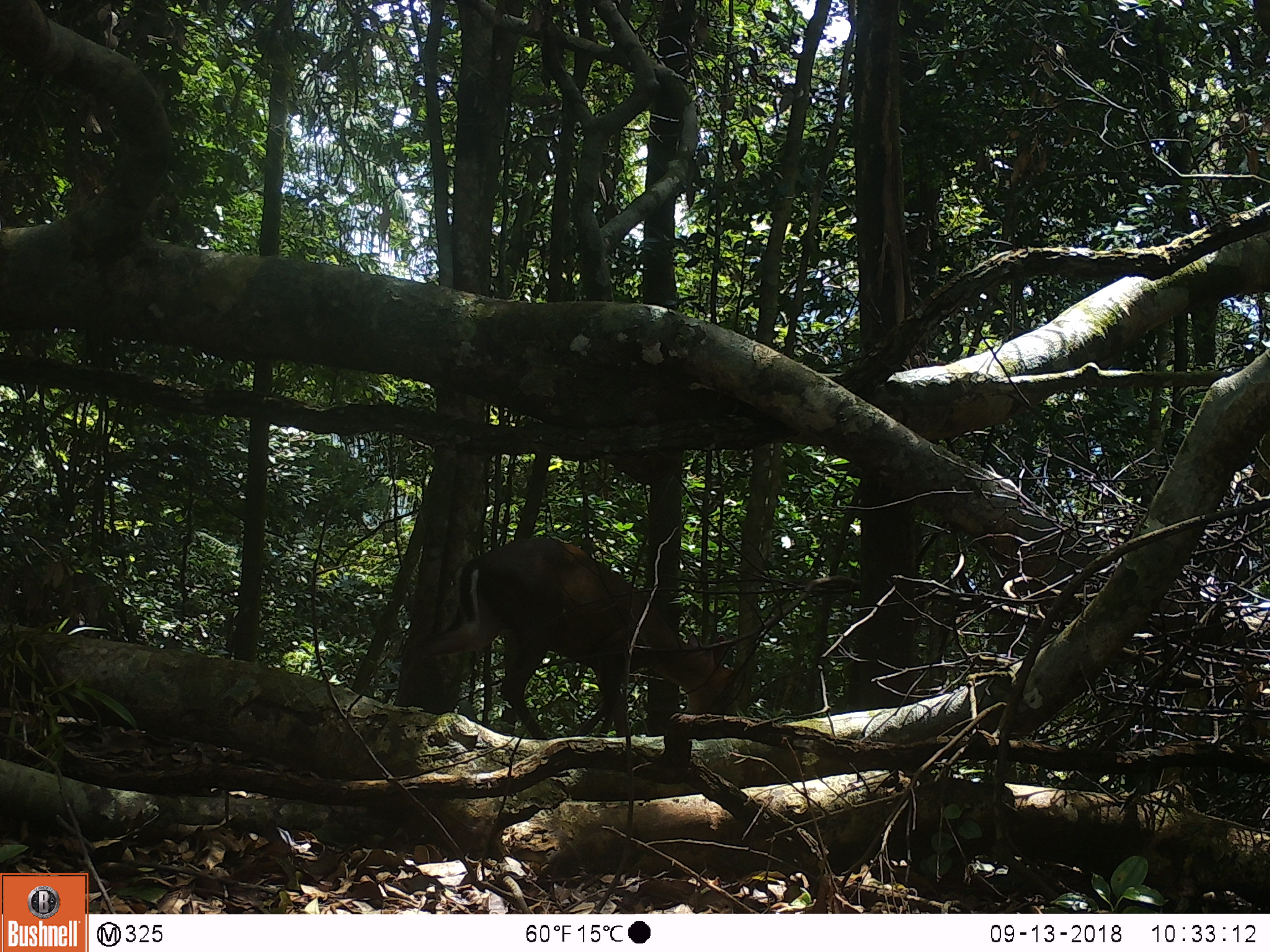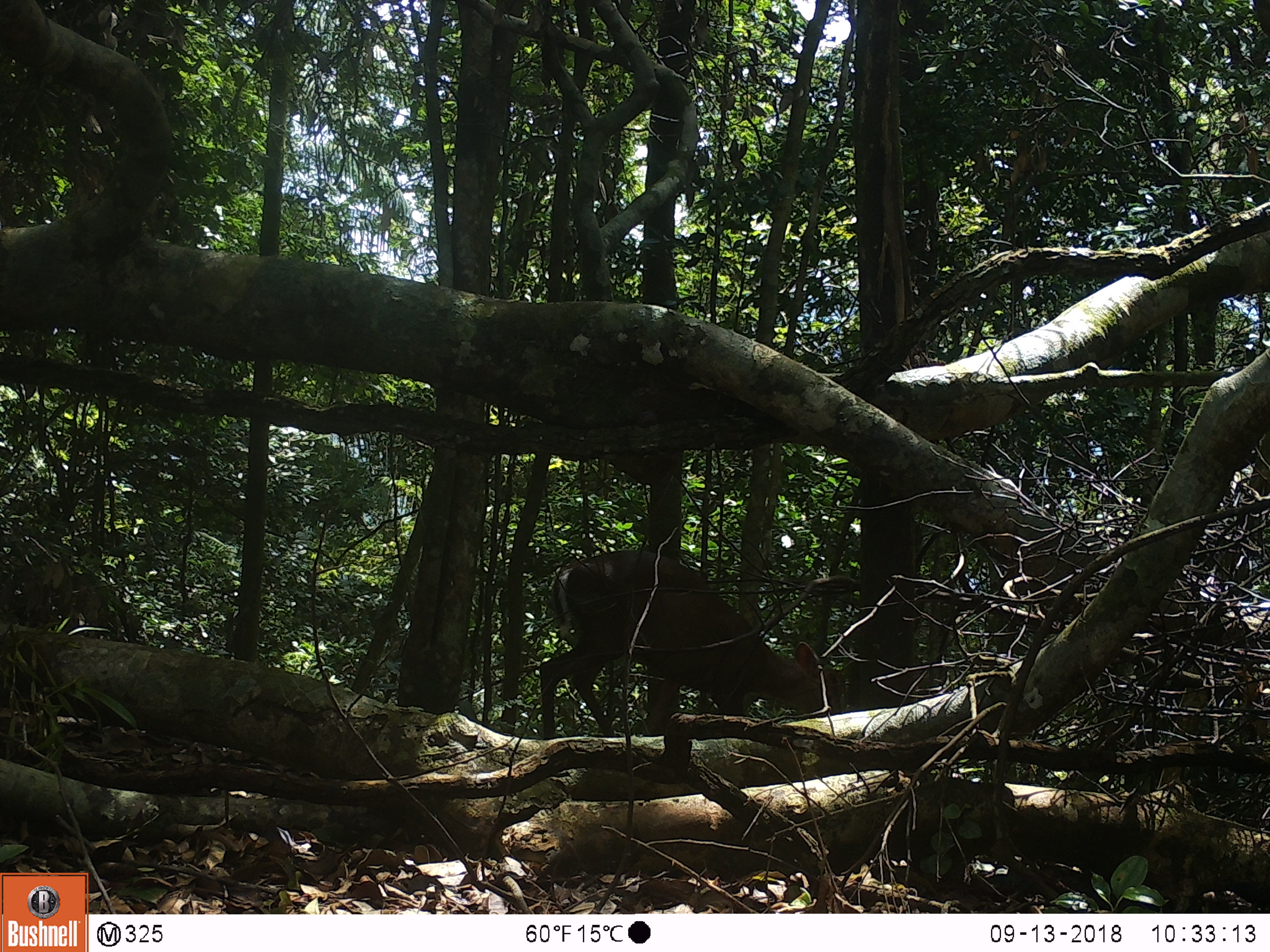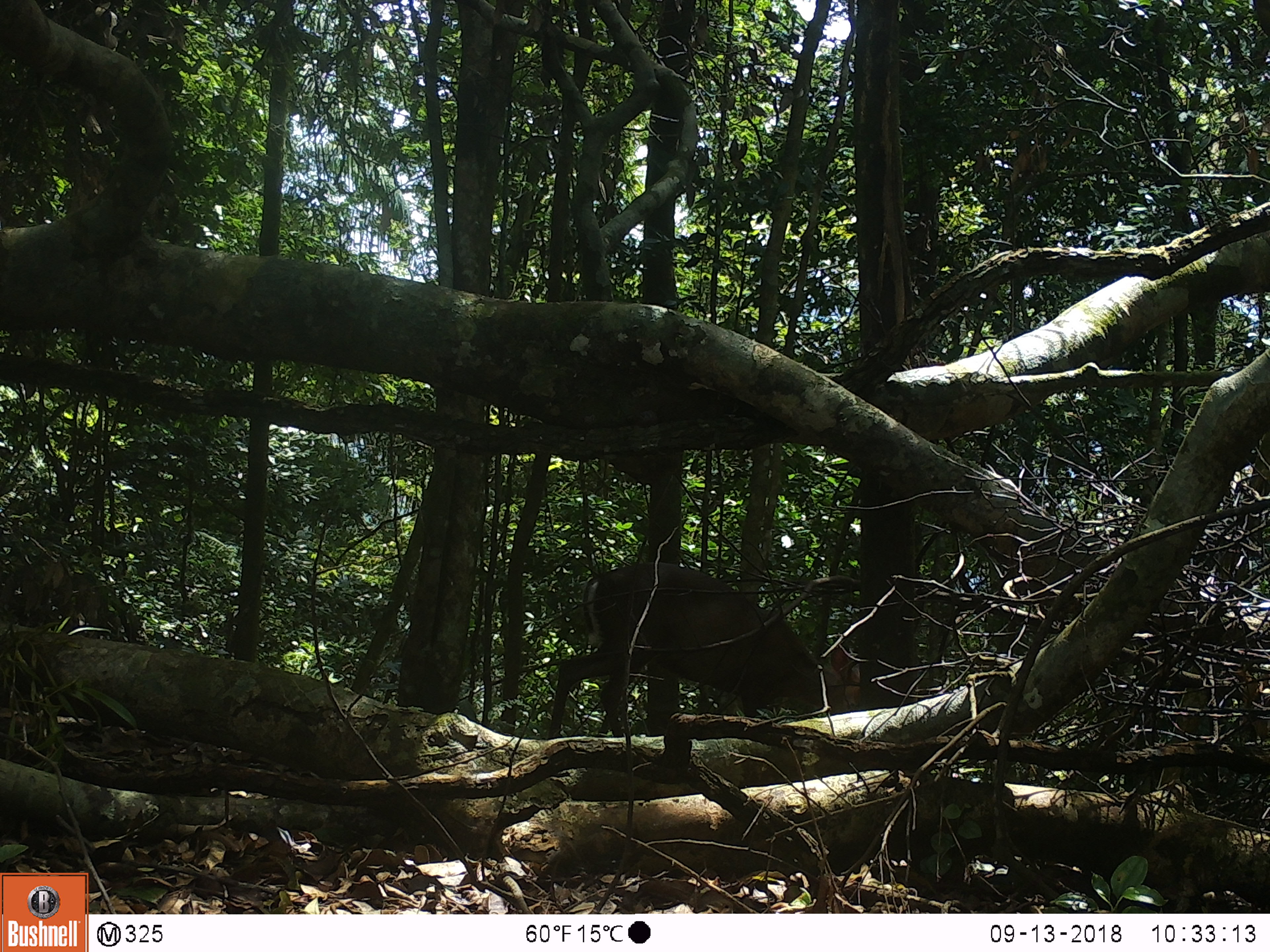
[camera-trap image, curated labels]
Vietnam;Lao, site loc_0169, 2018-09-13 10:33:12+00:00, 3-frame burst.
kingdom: Animalia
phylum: Chordata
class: Mammalia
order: Artiodactyla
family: Cervidae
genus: Muntiacus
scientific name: Muntiacus rooseveltorum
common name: roosevelt's muntjac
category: roosevelts muntjac group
Roosevelts muntjac group (roosevelt's muntjac) (Muntiacus rooseveltorum). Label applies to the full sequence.